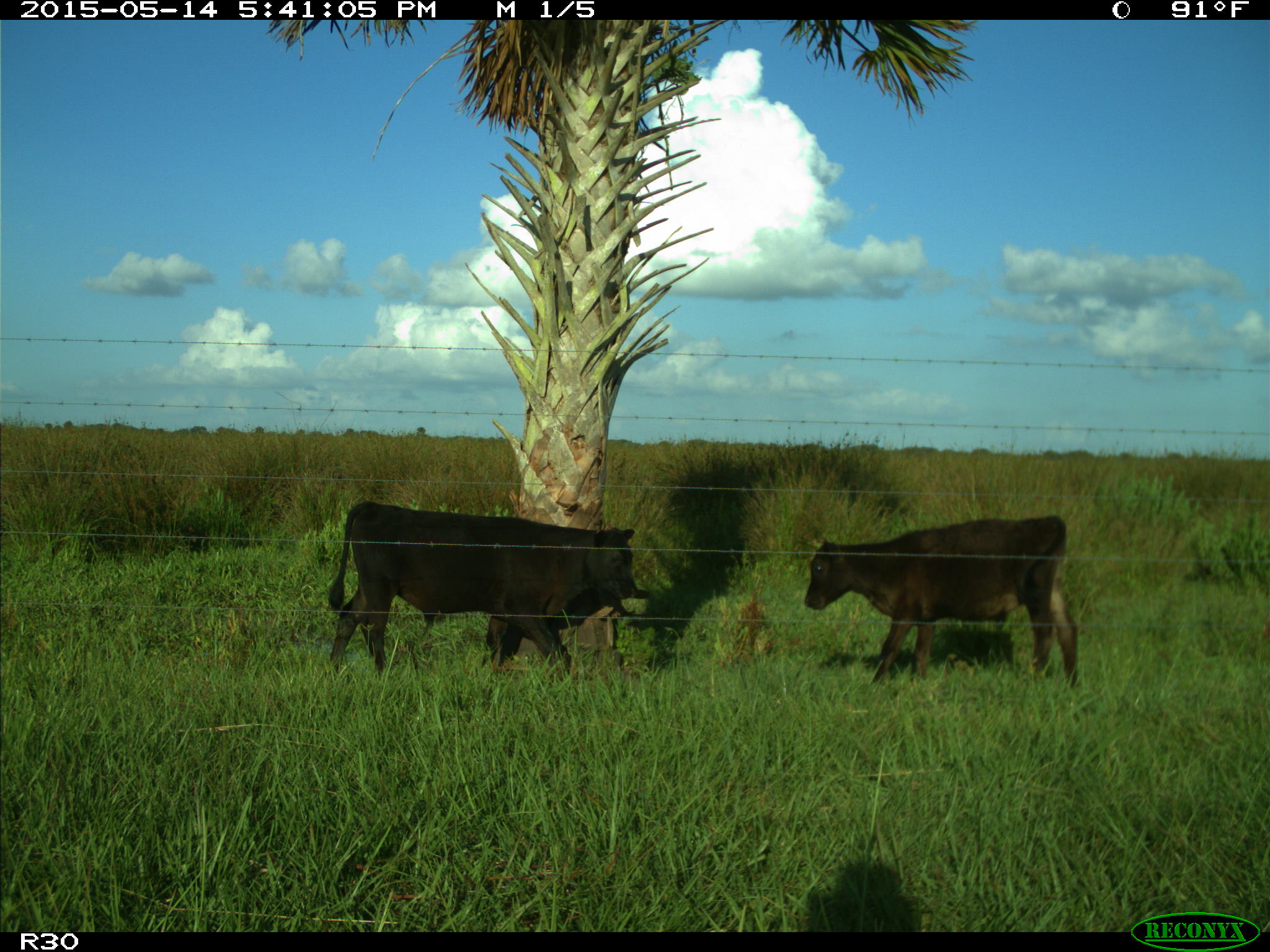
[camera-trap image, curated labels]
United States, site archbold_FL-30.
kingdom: Animalia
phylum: Chordata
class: Mammalia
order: Artiodactyla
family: Bovidae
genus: Bos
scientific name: Bos taurus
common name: domestic cow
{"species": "Bos taurus (domestic cow)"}